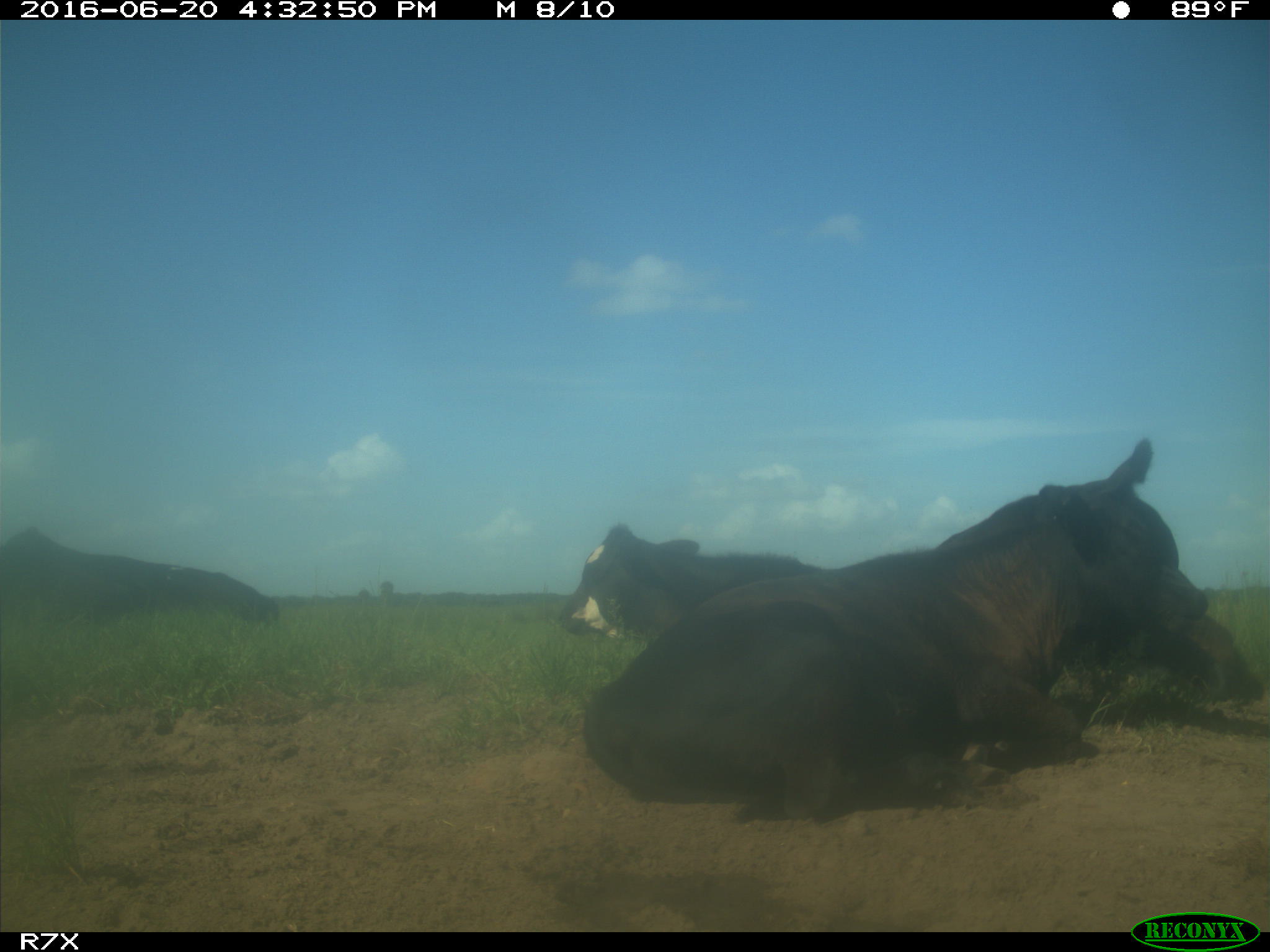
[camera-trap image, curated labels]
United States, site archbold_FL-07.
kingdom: Animalia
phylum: Chordata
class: Mammalia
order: Artiodactyla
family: Bovidae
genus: Bos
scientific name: Bos taurus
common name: domestic cow